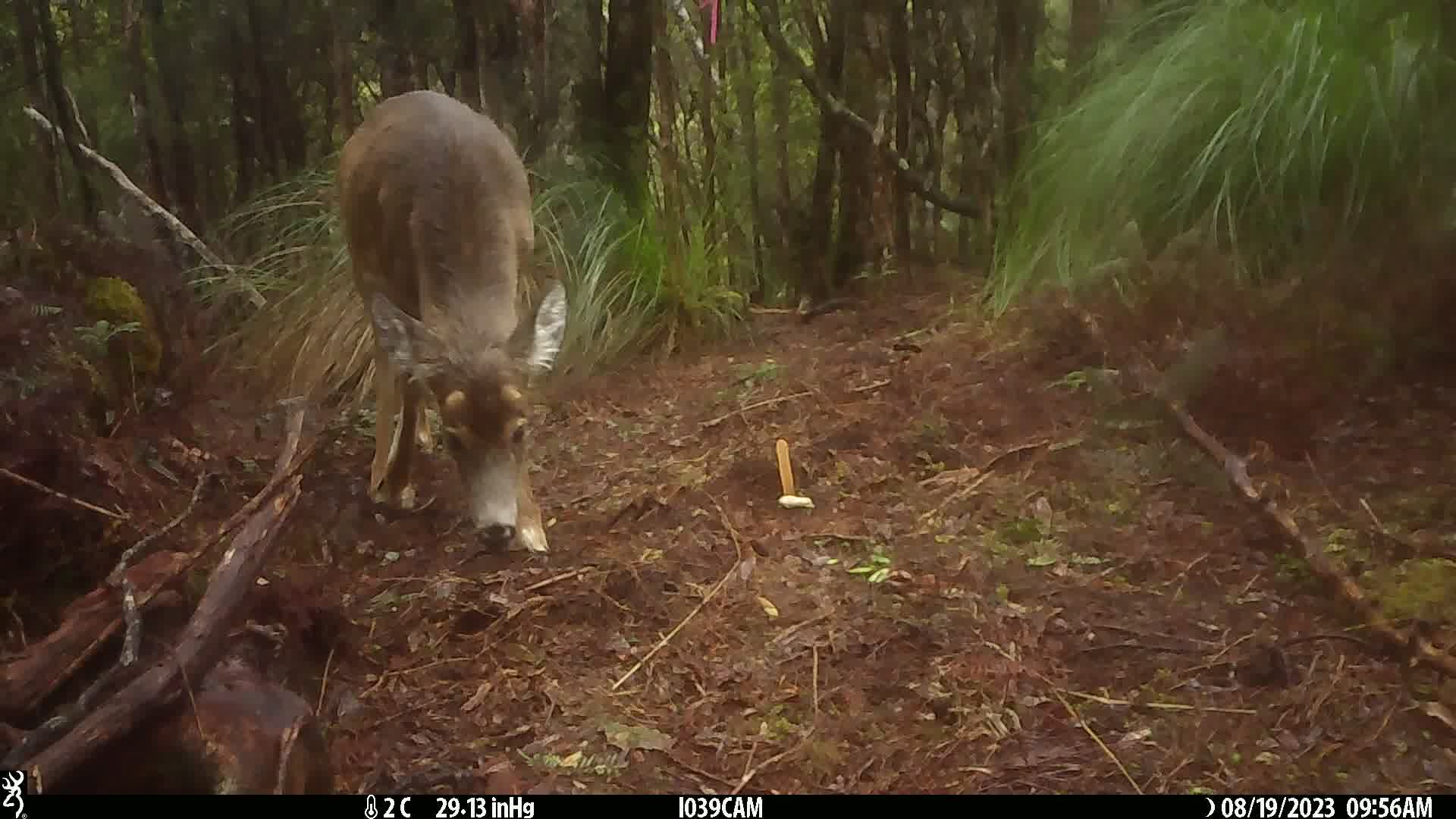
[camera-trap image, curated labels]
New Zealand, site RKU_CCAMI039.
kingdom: Animalia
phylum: Chordata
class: Mammalia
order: Artiodactyla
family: Cervidae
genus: Odocoileus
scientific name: Odocoileus virginianus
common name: white-tailed deer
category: white tailed deer